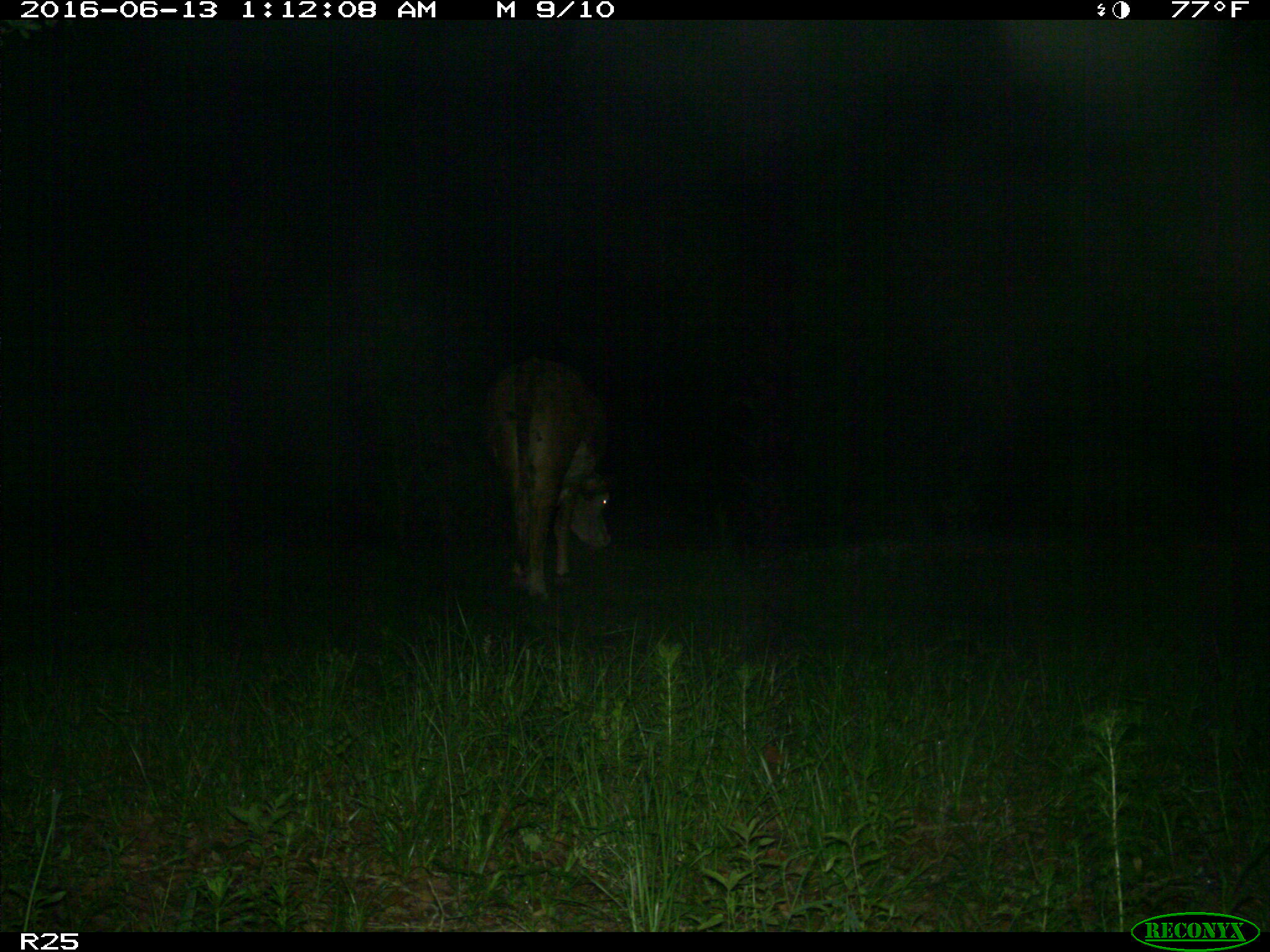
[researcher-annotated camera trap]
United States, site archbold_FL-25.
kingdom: Animalia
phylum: Chordata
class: Mammalia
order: Artiodactyla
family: Bovidae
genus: Bos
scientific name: Bos taurus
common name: domestic cow